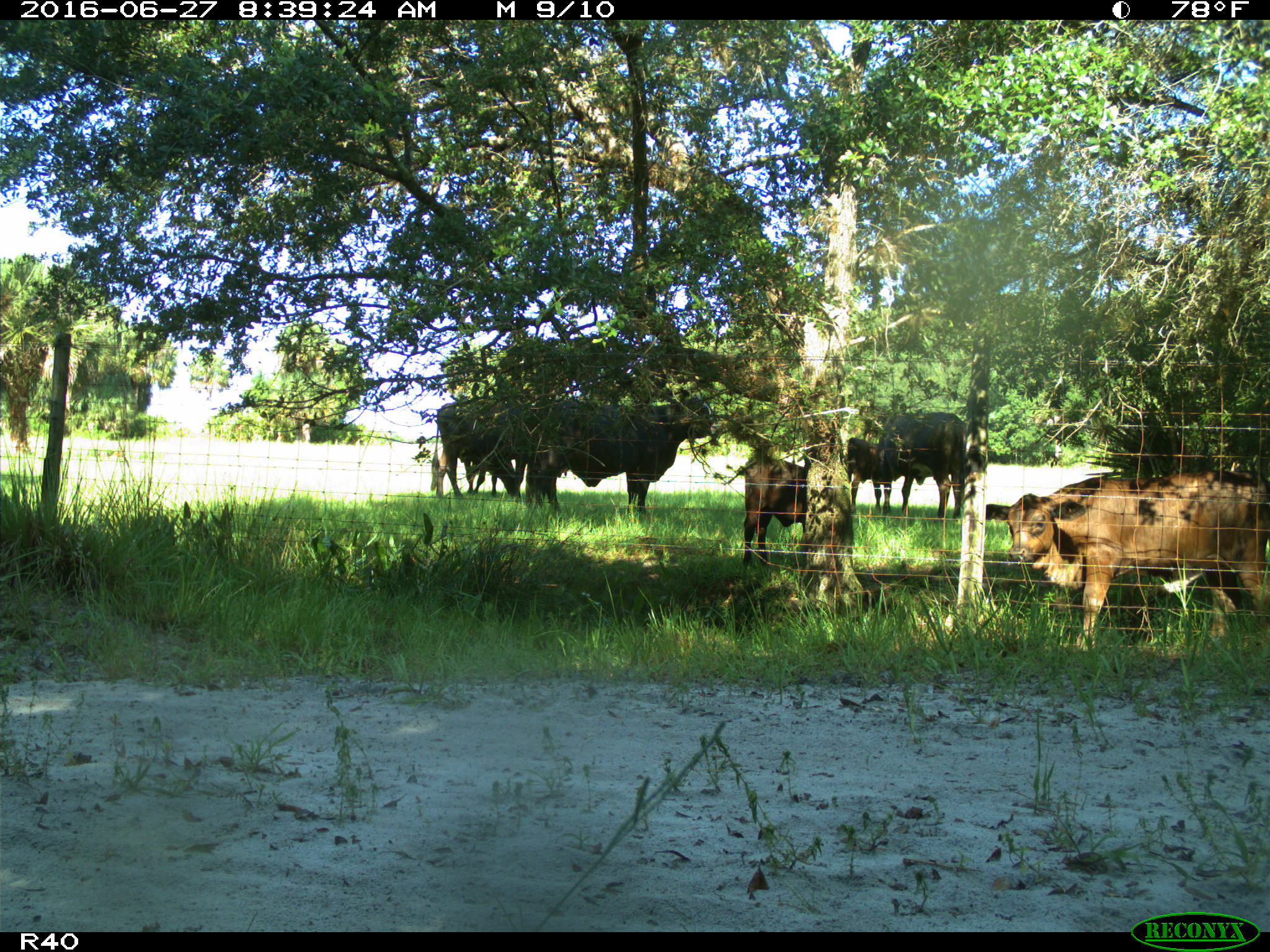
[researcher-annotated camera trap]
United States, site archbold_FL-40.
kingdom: Animalia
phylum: Chordata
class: Mammalia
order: Artiodactyla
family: Bovidae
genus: Bos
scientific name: Bos taurus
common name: domestic cow